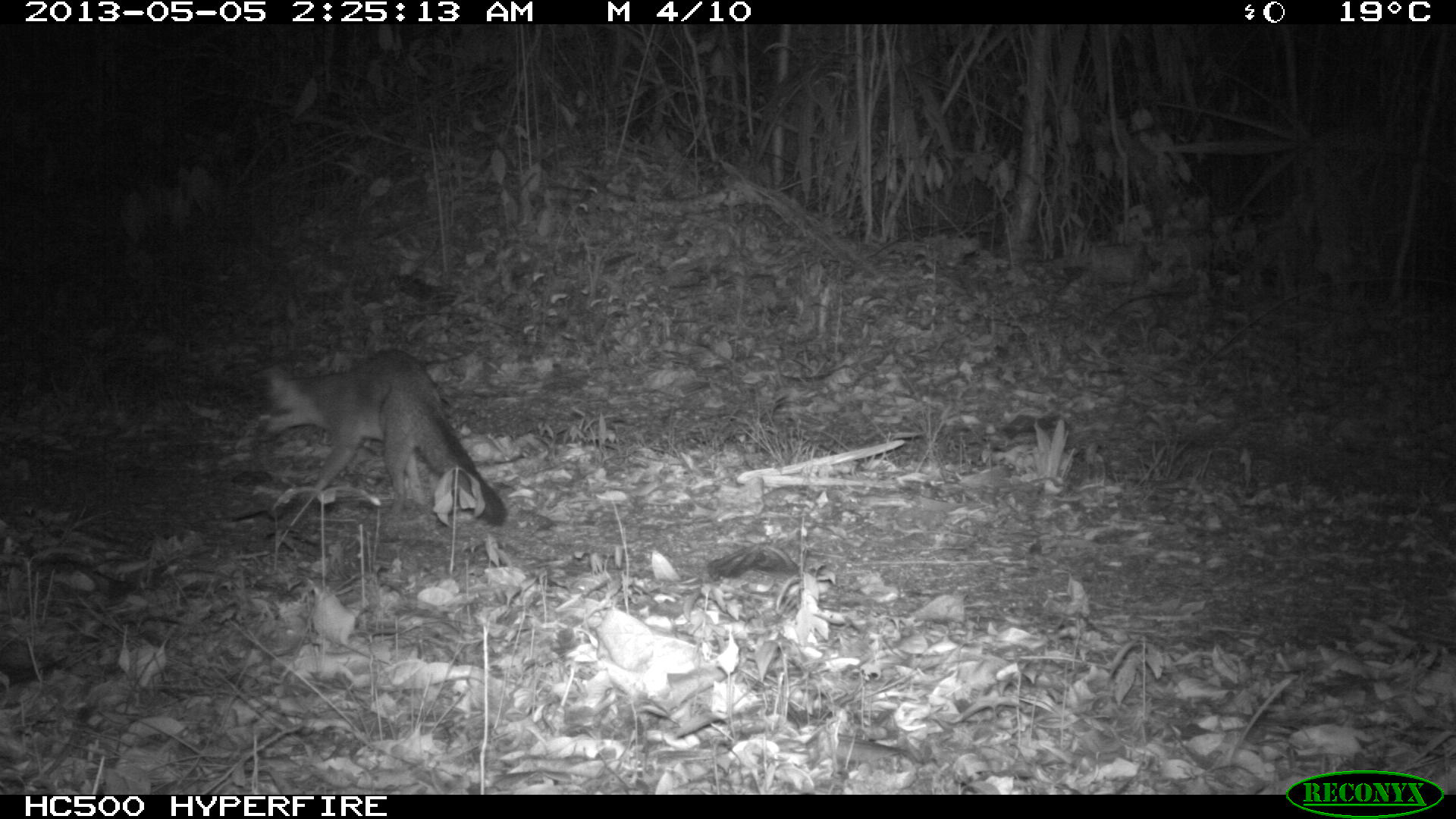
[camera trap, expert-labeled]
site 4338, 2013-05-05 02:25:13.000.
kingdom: Animalia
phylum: Chordata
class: Mammalia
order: Carnivora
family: Canidae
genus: Urocyon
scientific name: Urocyon cinereoargenteus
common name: gray fox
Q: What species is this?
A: Urocyon cinereoargenteus (gray fox).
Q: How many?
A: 1.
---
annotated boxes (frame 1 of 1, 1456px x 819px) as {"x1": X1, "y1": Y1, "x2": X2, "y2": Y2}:
urocyon cinereoargenteus: {"x1": 255, "y1": 348, "x2": 508, "y2": 527}